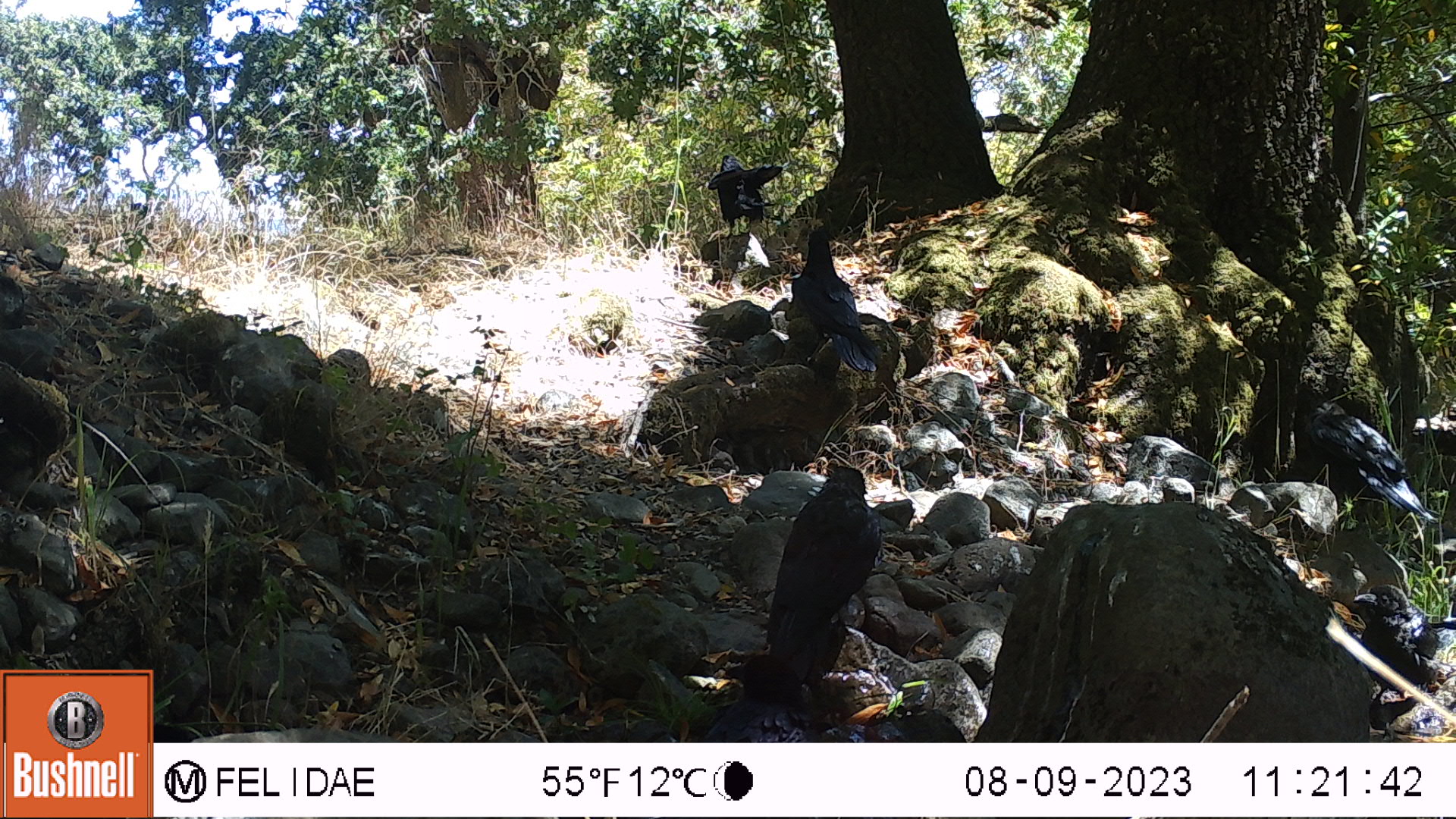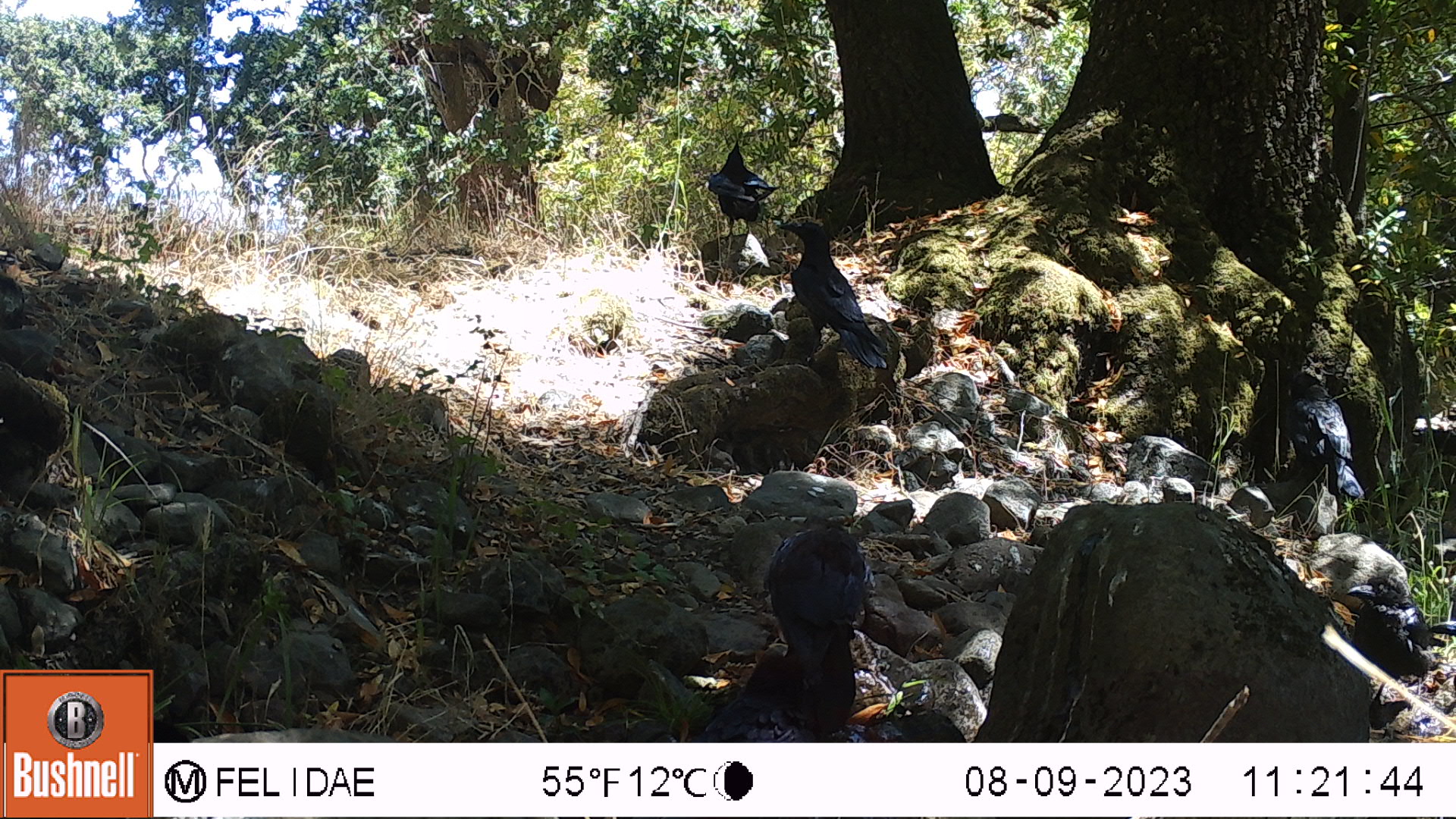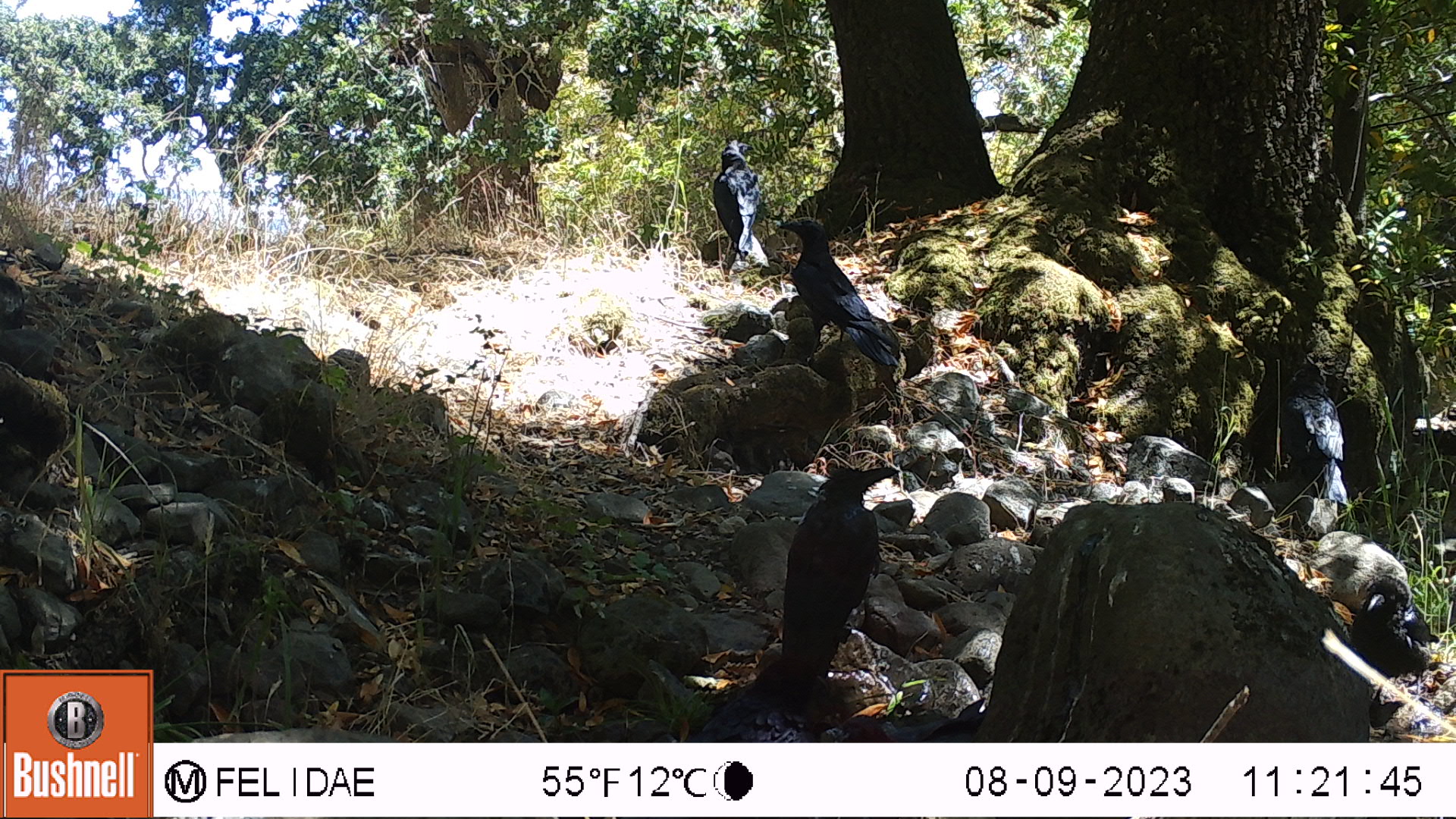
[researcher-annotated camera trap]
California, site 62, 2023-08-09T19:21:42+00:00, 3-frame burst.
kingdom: Animalia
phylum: Chordata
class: Aves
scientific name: Aves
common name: bird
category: unknown bird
Unknown bird (bird) (Aves).